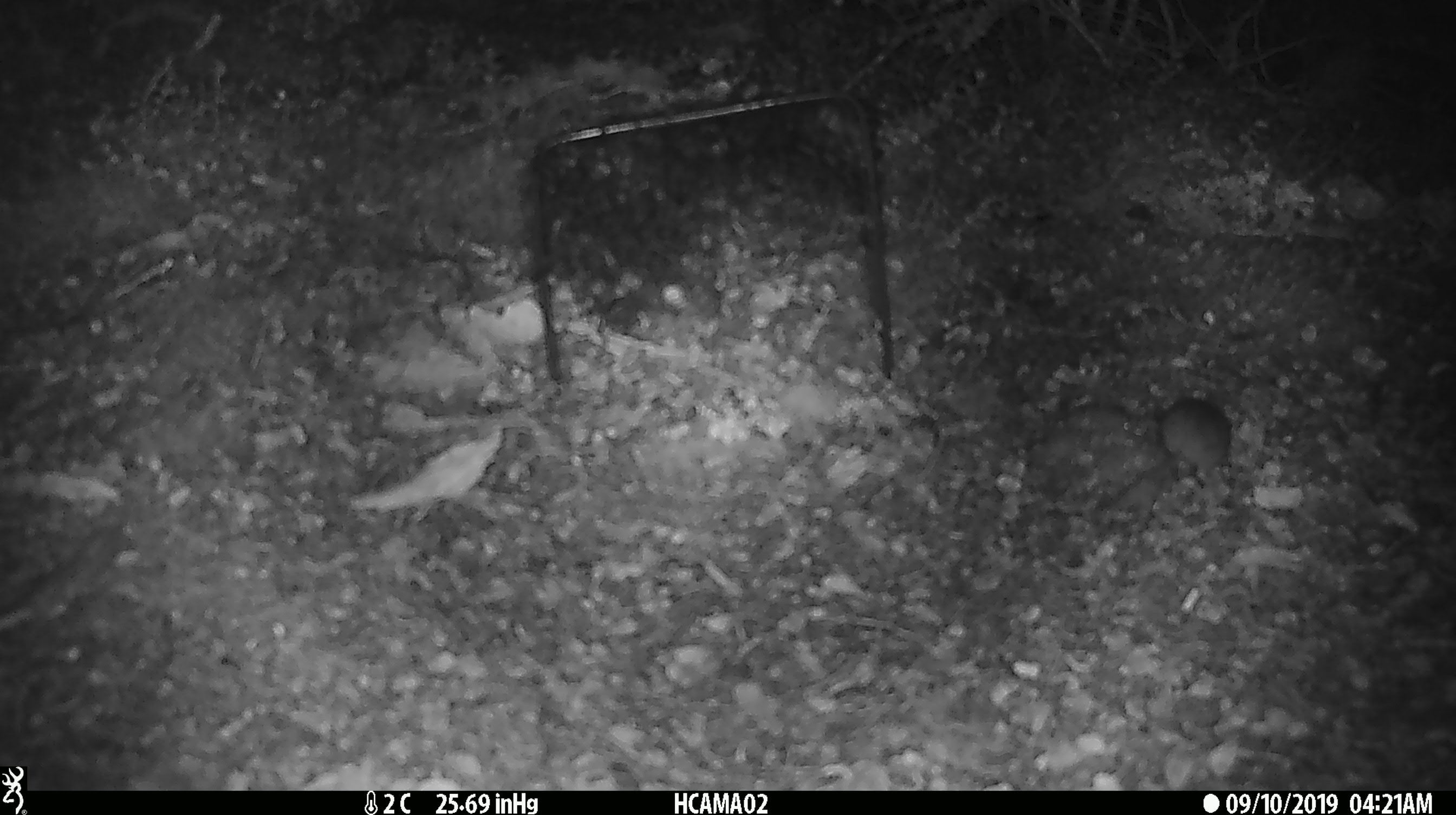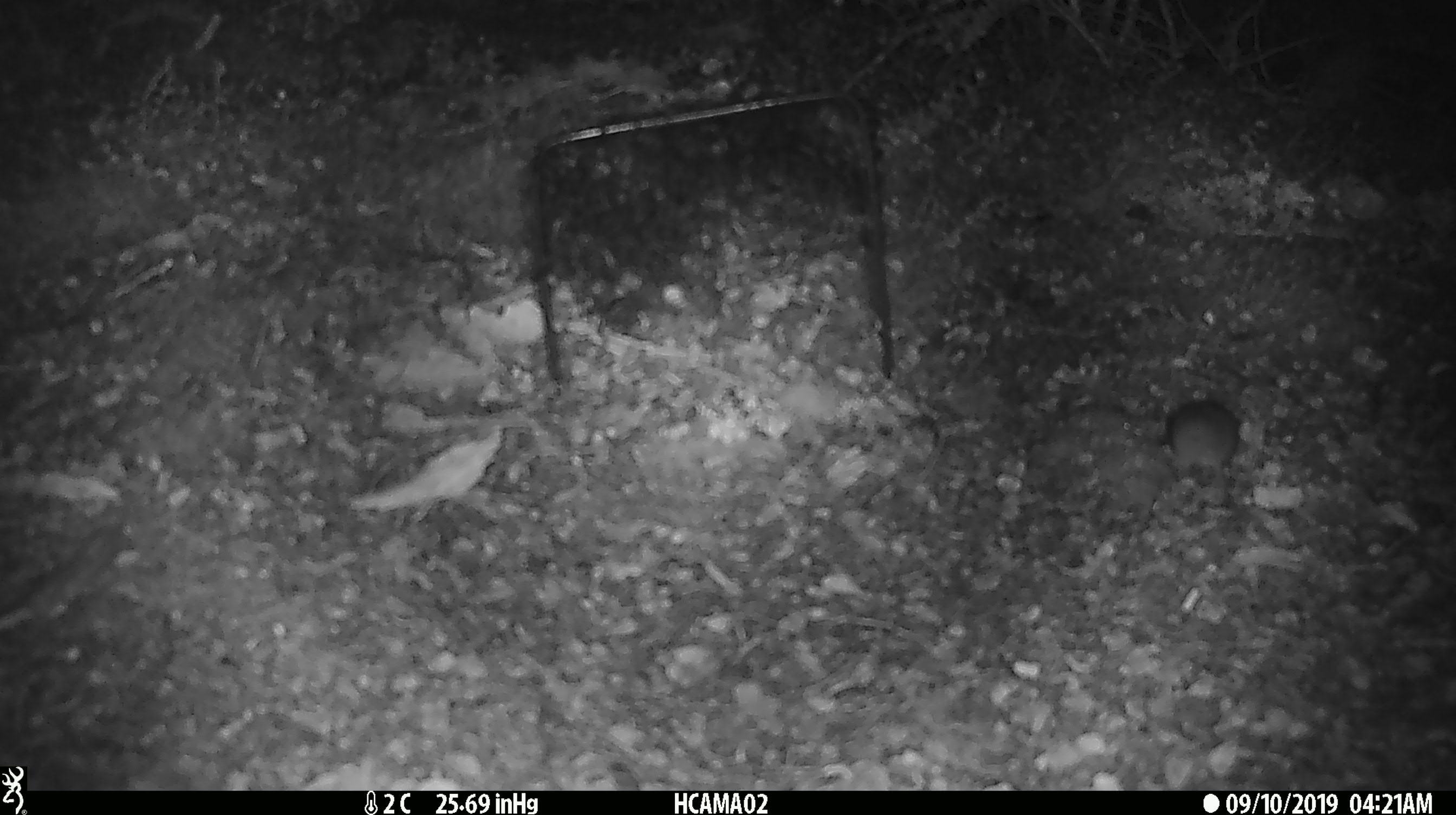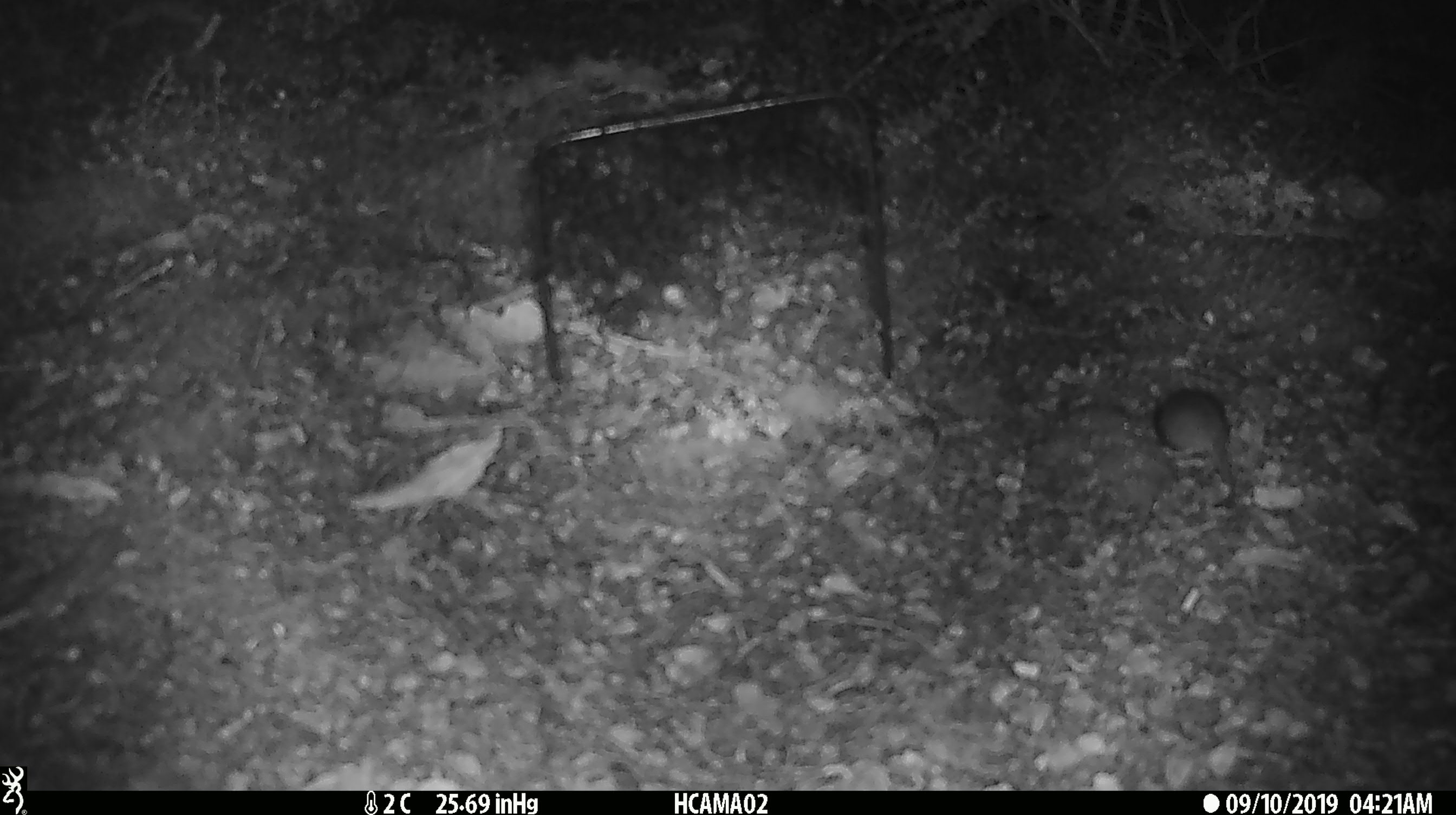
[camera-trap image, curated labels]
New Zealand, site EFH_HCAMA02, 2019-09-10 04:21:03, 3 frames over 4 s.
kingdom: Animalia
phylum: Chordata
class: Mammalia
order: Rodentia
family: Muridae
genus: Mus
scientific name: Mus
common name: mouse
Mouse (Mus).